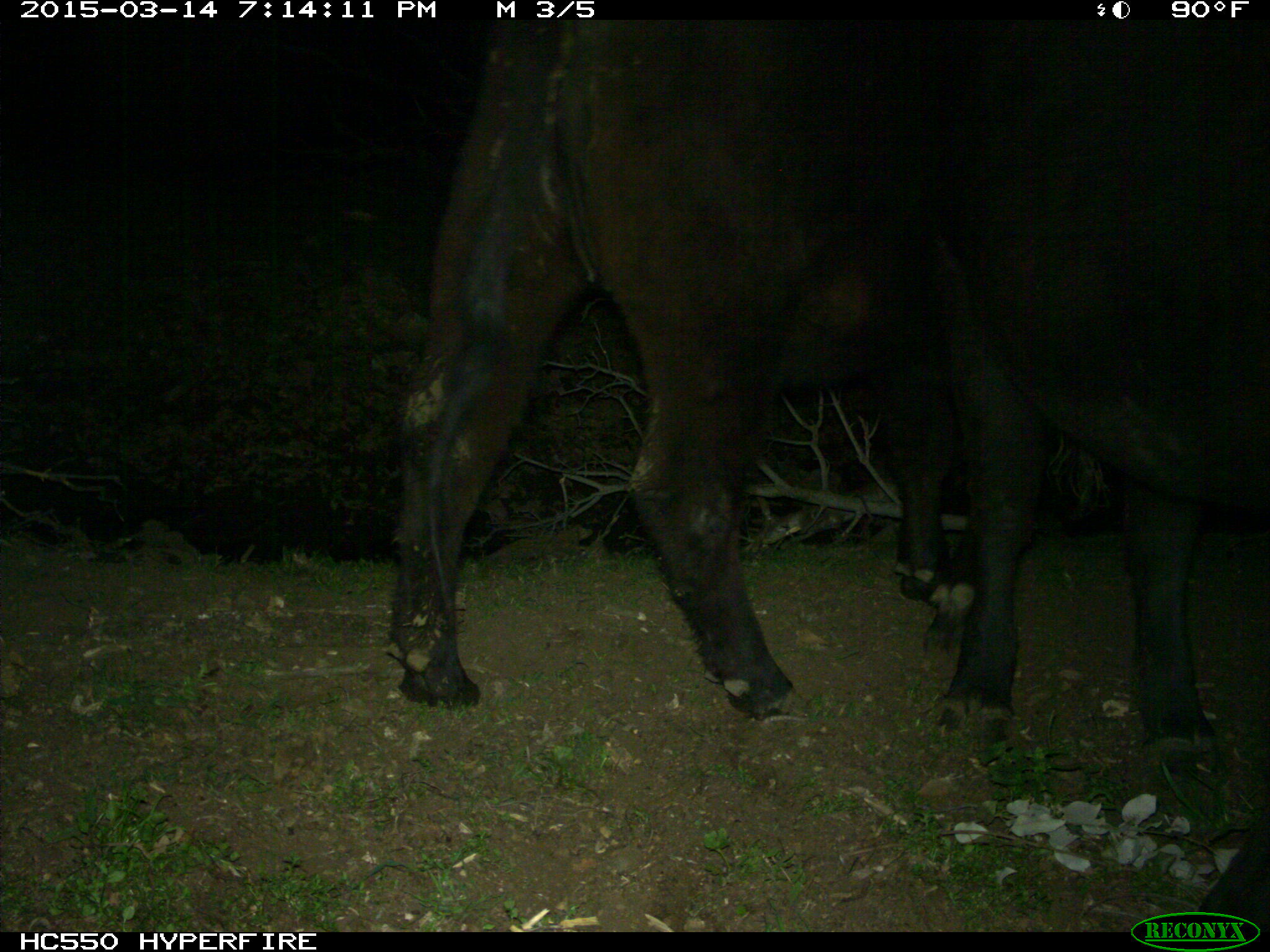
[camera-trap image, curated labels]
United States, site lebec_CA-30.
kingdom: Animalia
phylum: Chordata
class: Mammalia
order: Artiodactyla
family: Bovidae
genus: Bos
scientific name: Bos taurus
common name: domestic cow